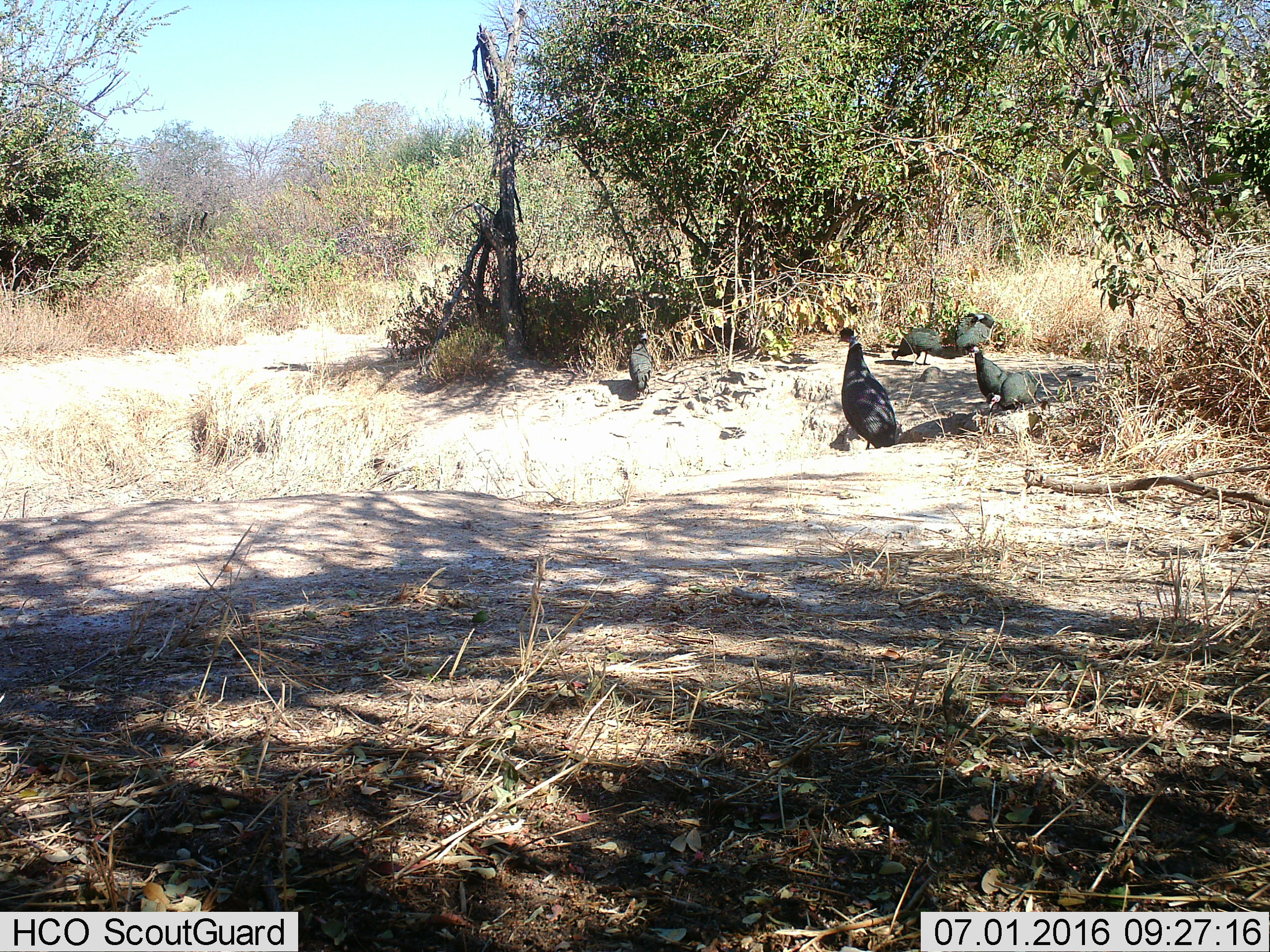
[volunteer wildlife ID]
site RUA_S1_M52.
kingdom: Animalia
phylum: Chordata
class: Aves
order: Galliformes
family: Numididae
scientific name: Numididae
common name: guineafowl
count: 6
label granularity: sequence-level